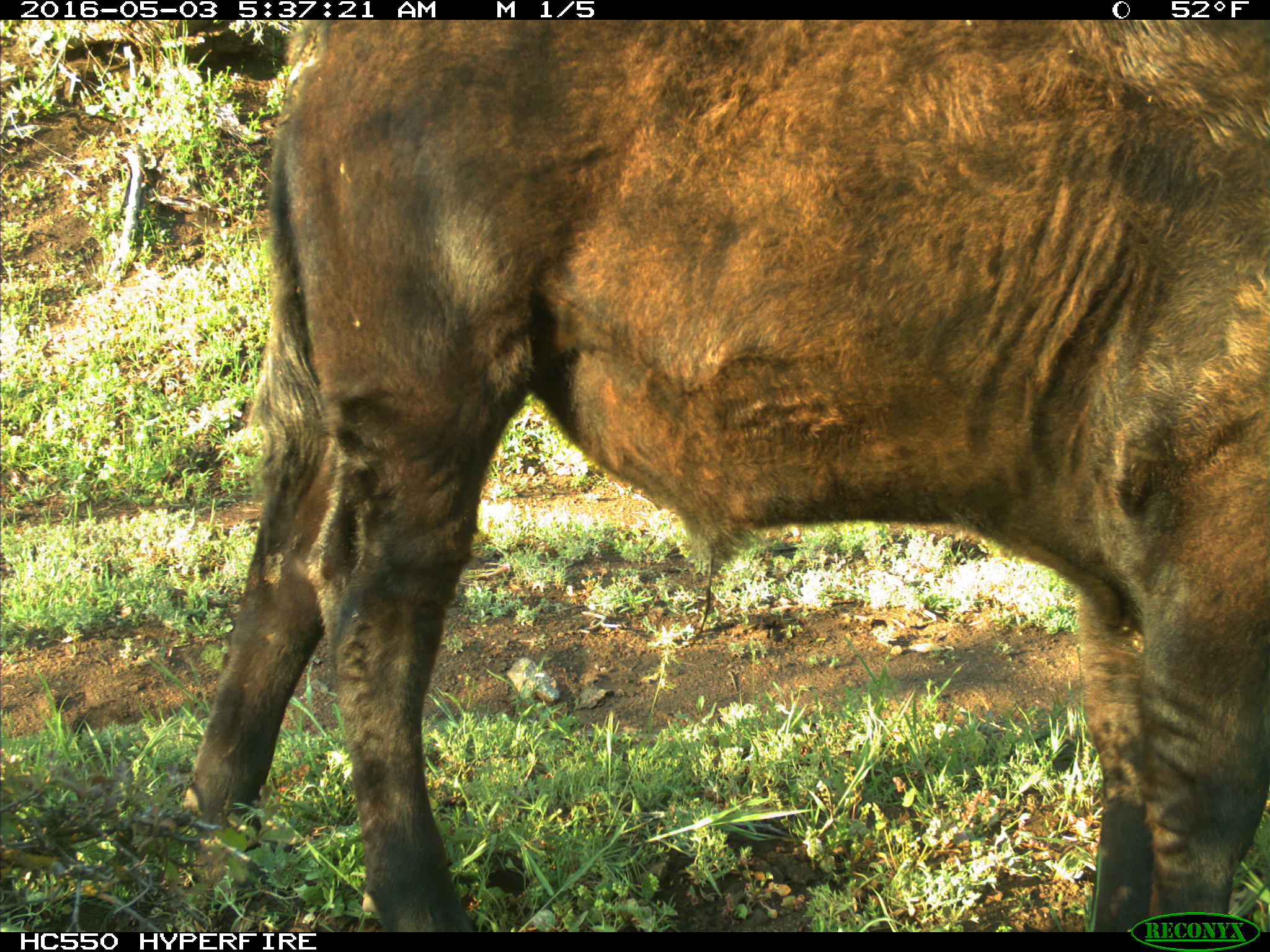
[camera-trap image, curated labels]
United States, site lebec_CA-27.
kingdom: Animalia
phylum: Chordata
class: Mammalia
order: Artiodactyla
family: Bovidae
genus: Bos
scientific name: Bos taurus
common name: domestic cow